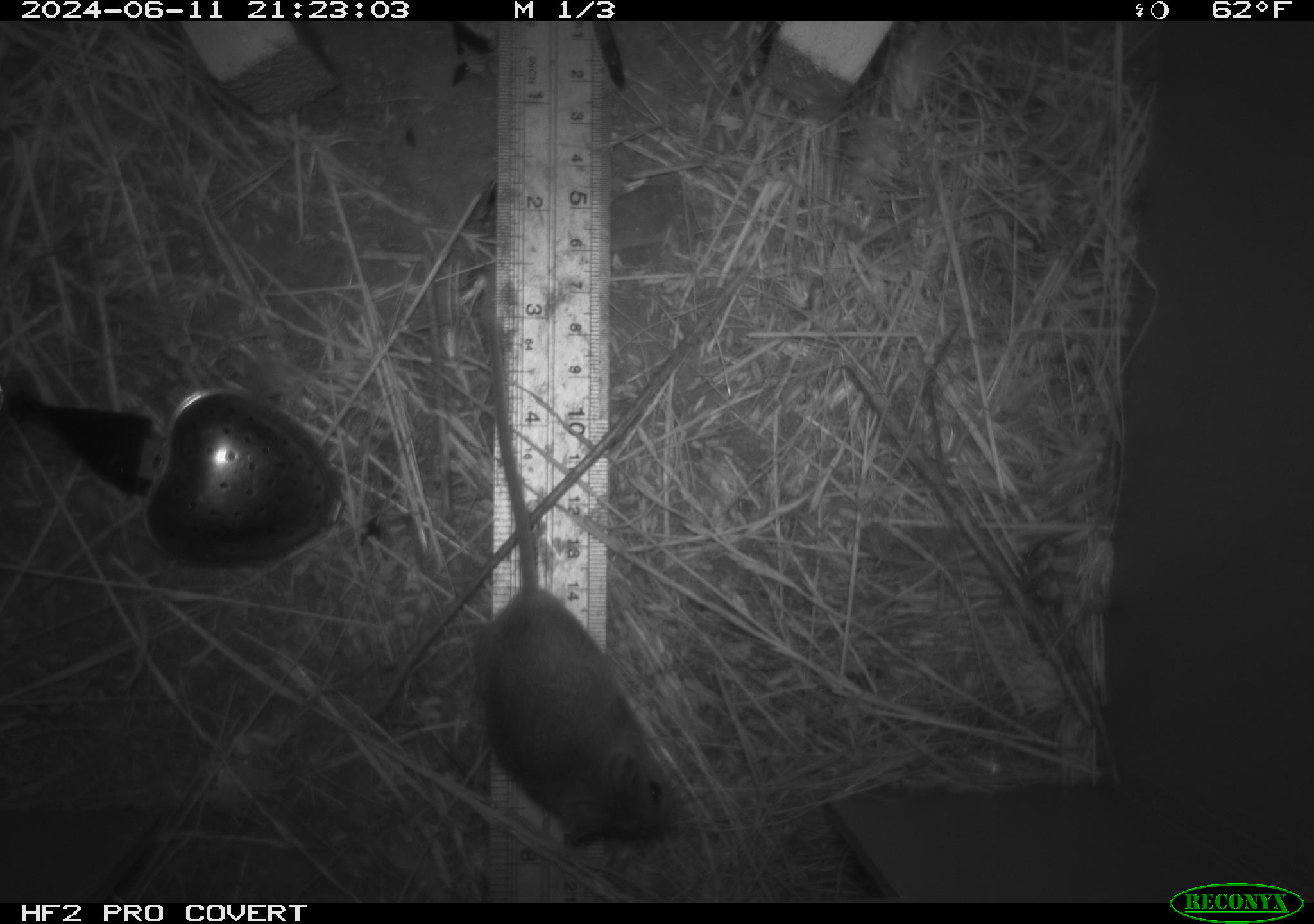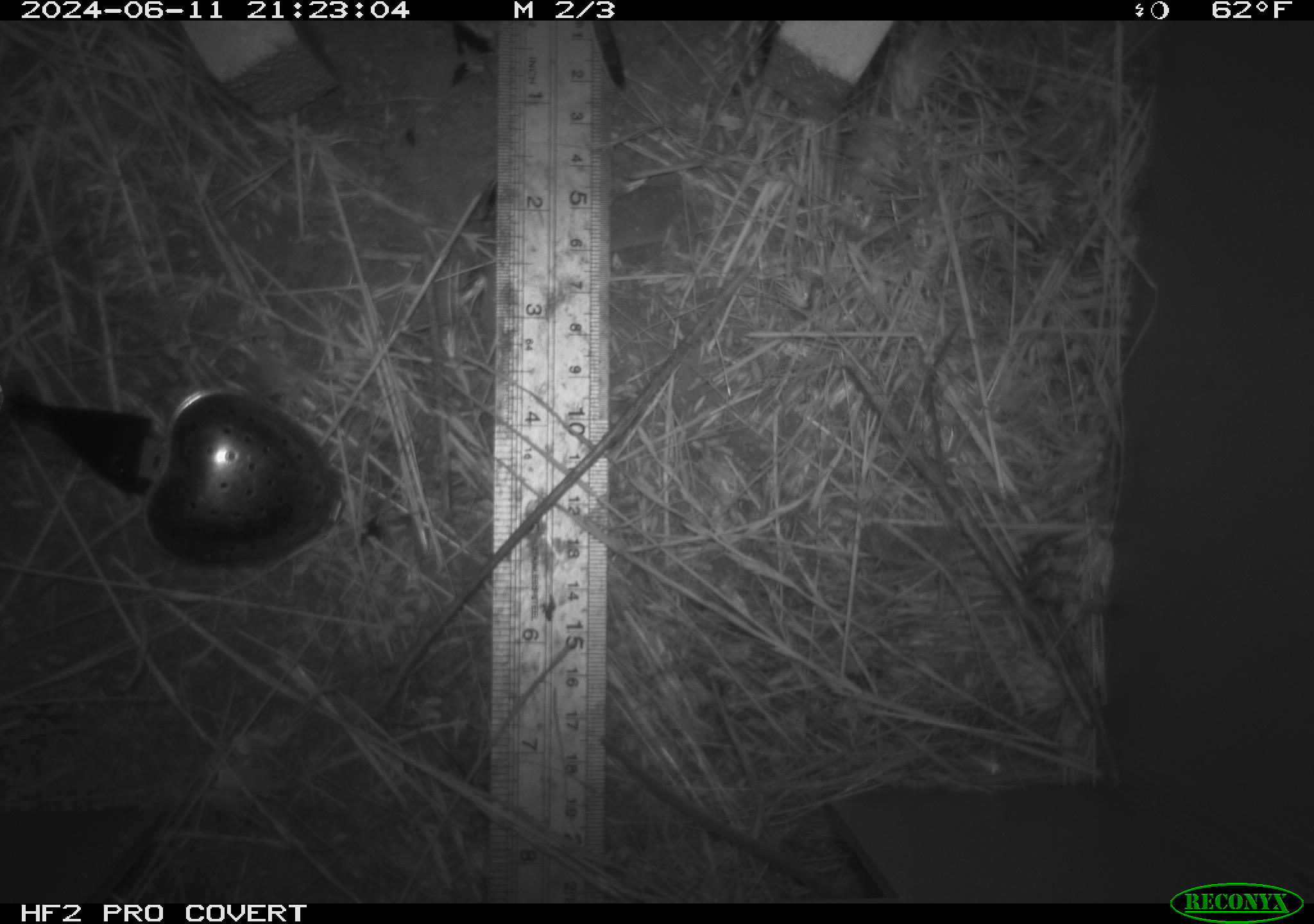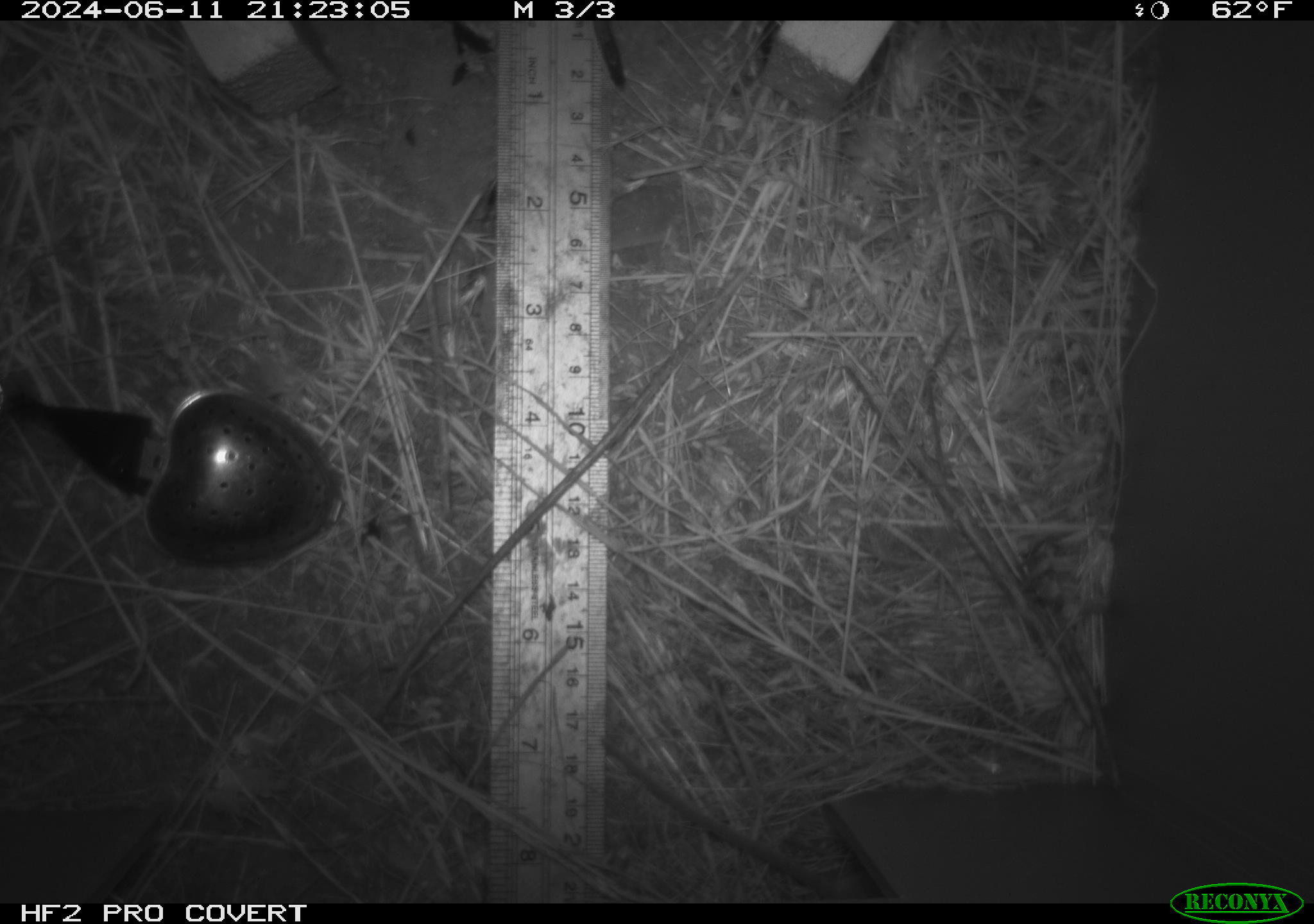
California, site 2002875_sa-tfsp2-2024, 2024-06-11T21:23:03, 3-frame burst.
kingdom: Animalia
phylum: Chordata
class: Mammalia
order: Rodentia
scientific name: Rodentia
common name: mouse species